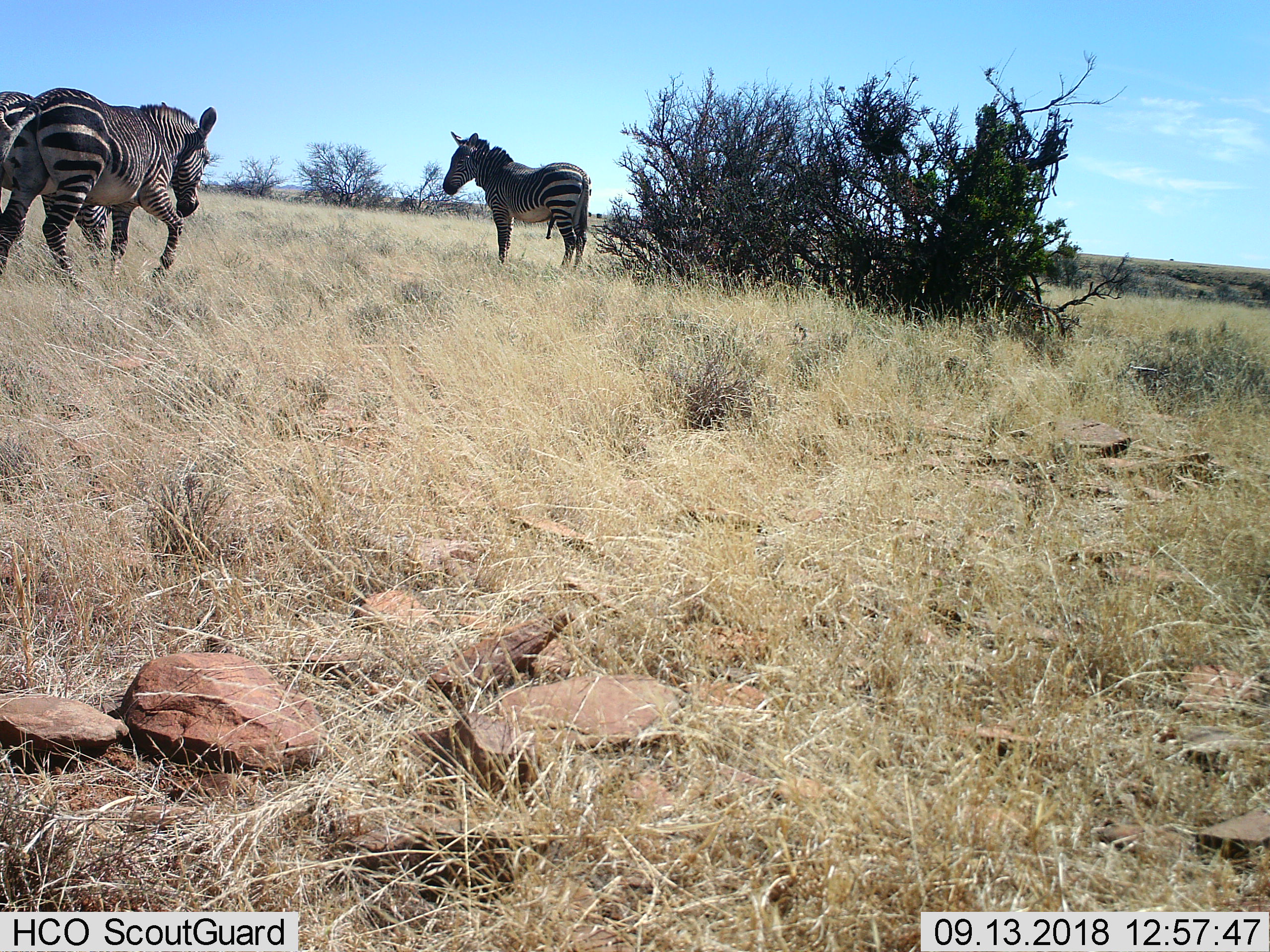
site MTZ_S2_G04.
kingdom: Animalia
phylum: Chordata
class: Mammalia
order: Perissodactyla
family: Equidae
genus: Equus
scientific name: Equus zebra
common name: mountain zebra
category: zebramountain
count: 3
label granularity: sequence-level